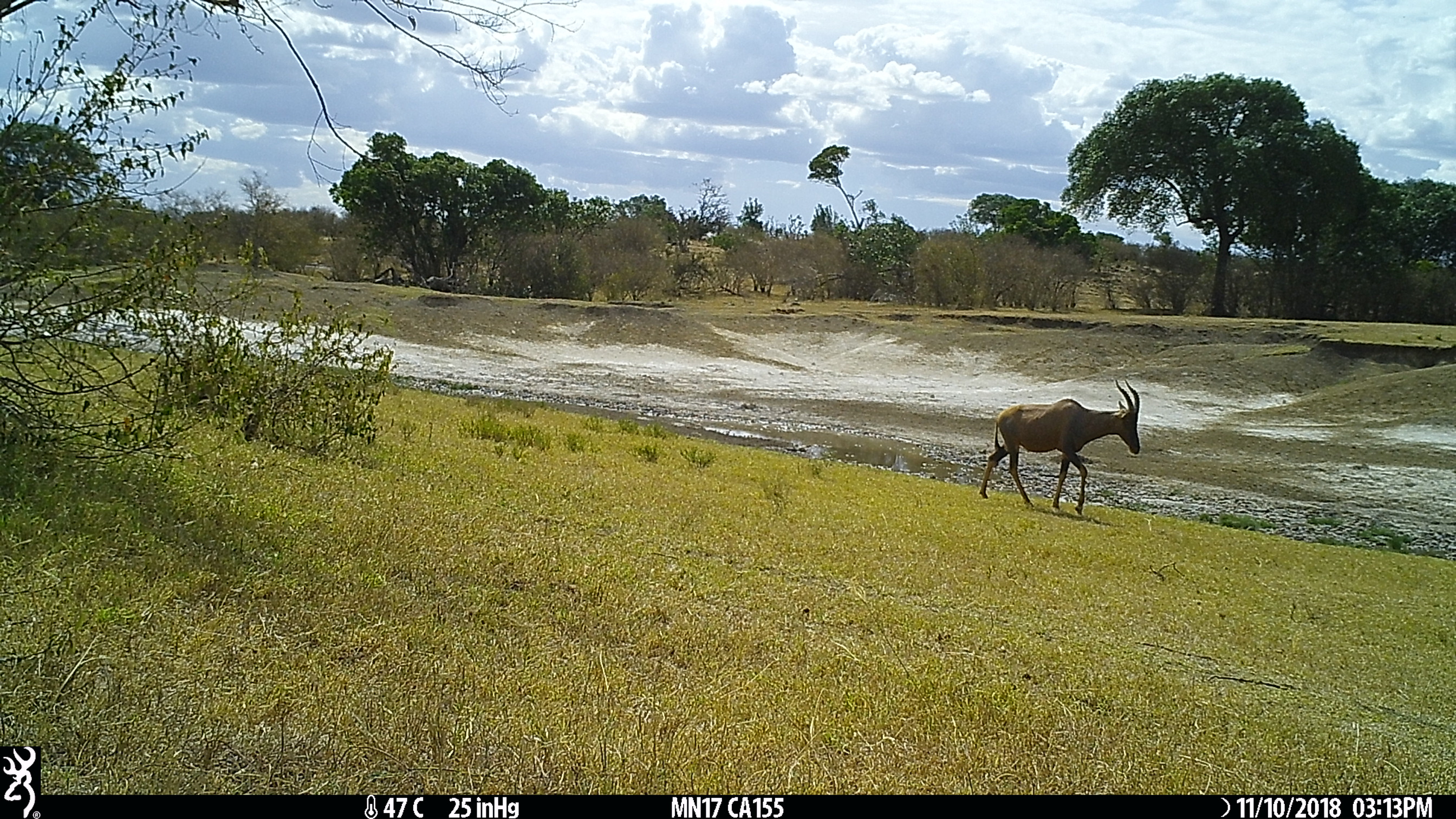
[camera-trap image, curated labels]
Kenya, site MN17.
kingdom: Animalia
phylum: Chordata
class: Mammalia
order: Artiodactyla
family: Bovidae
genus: Damaliscus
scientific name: Damaliscus lunatus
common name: topi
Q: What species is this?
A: Topi (Damaliscus lunatus).